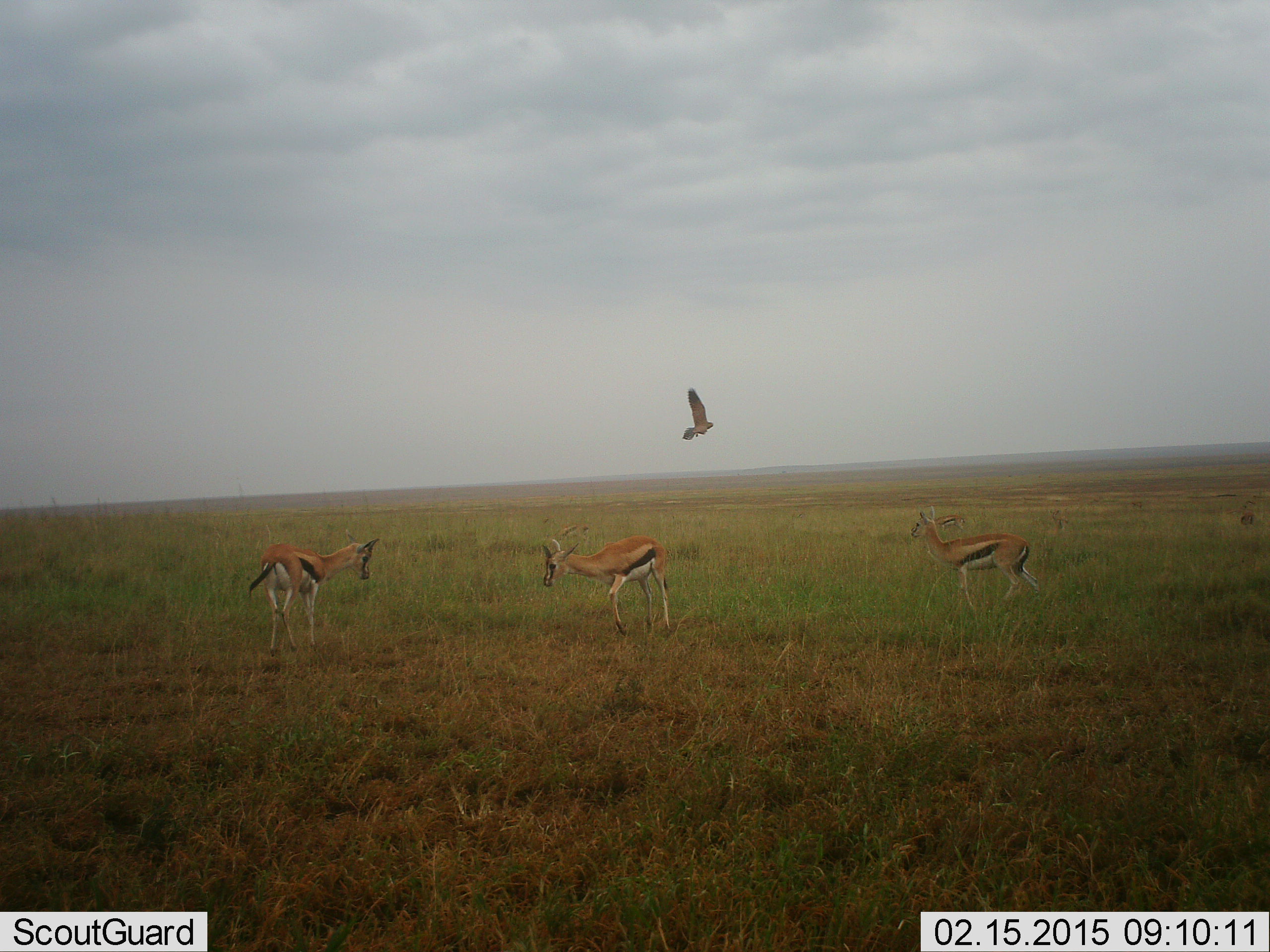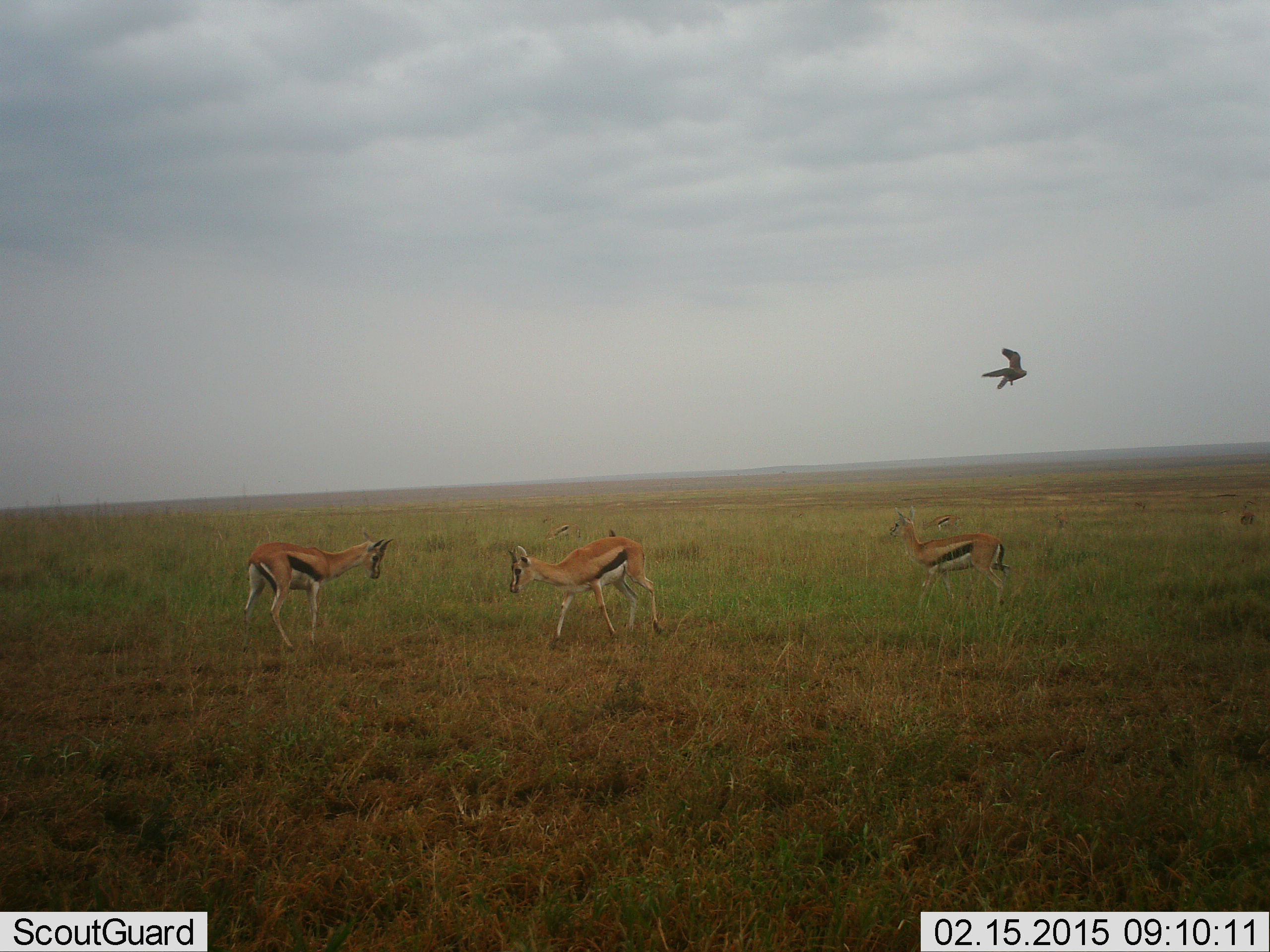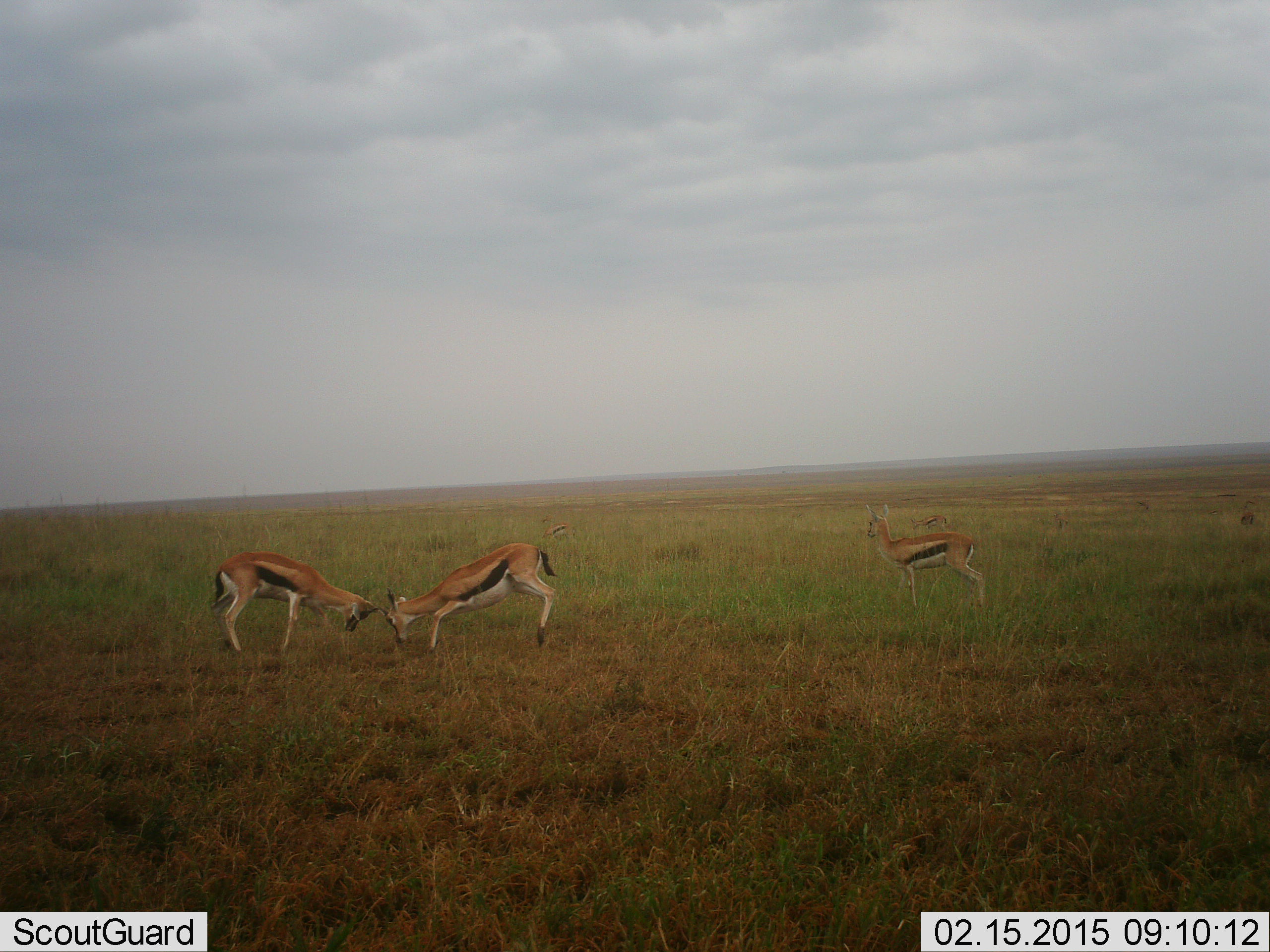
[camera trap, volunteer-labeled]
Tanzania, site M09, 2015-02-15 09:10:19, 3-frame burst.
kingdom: Animalia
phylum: Chordata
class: Mammalia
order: Artiodactyla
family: Bovidae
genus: Eudorcas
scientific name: Eudorcas thomsonii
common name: thomson's gazelle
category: gazellethomsons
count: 3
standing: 71%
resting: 7%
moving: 36%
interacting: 36%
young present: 7%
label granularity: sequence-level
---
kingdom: Animalia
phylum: Chordata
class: Aves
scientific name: Aves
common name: bird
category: otherbird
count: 1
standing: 0%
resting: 0%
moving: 100%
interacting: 0%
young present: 0%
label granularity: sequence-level